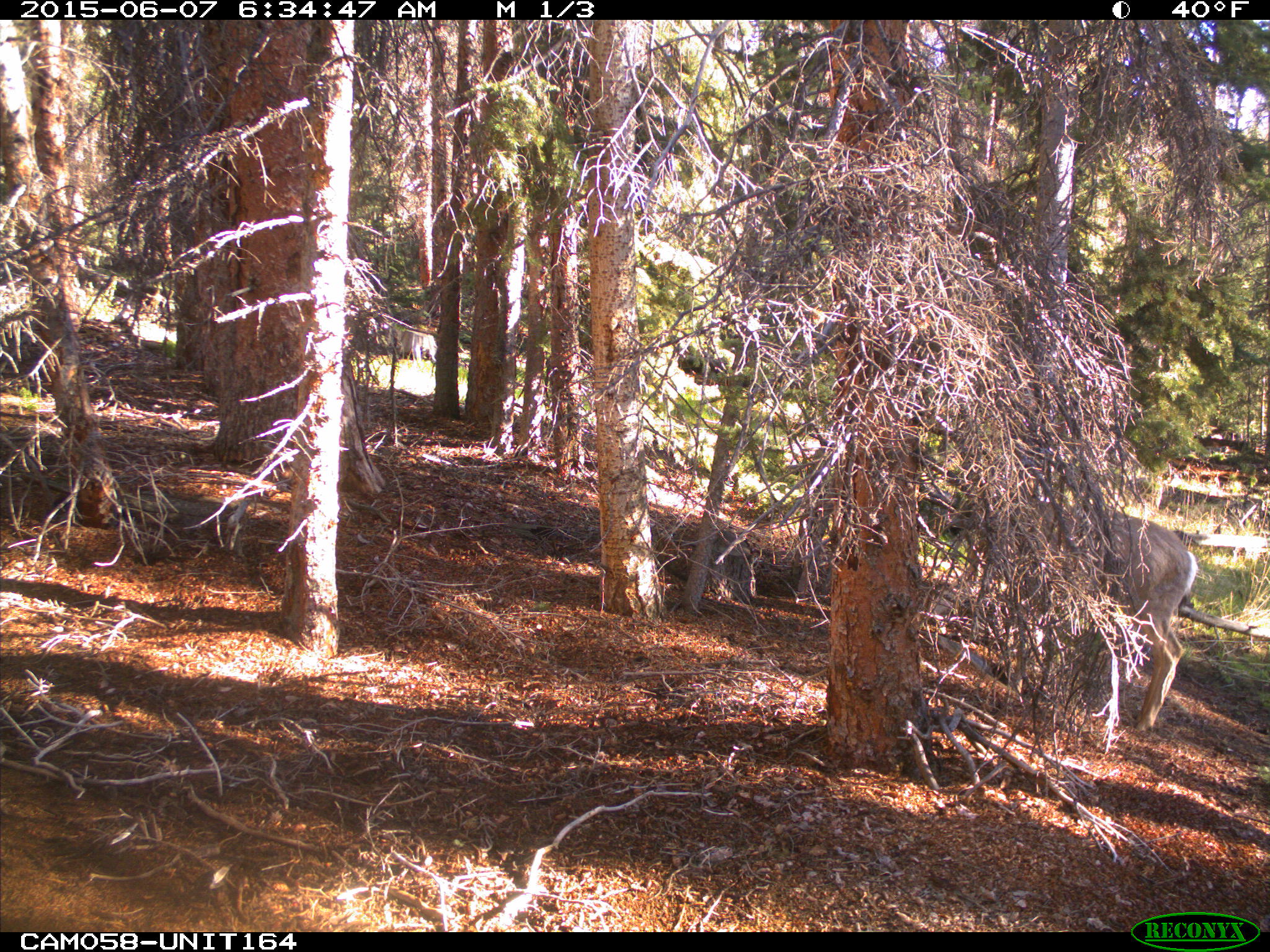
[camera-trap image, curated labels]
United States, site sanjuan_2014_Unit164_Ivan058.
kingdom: Animalia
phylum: Chordata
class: Mammalia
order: Artiodactyla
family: Cervidae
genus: Odocoileus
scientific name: Odocoileus hemionus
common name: mule deer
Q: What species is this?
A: Odocoileus hemionus (mule deer).